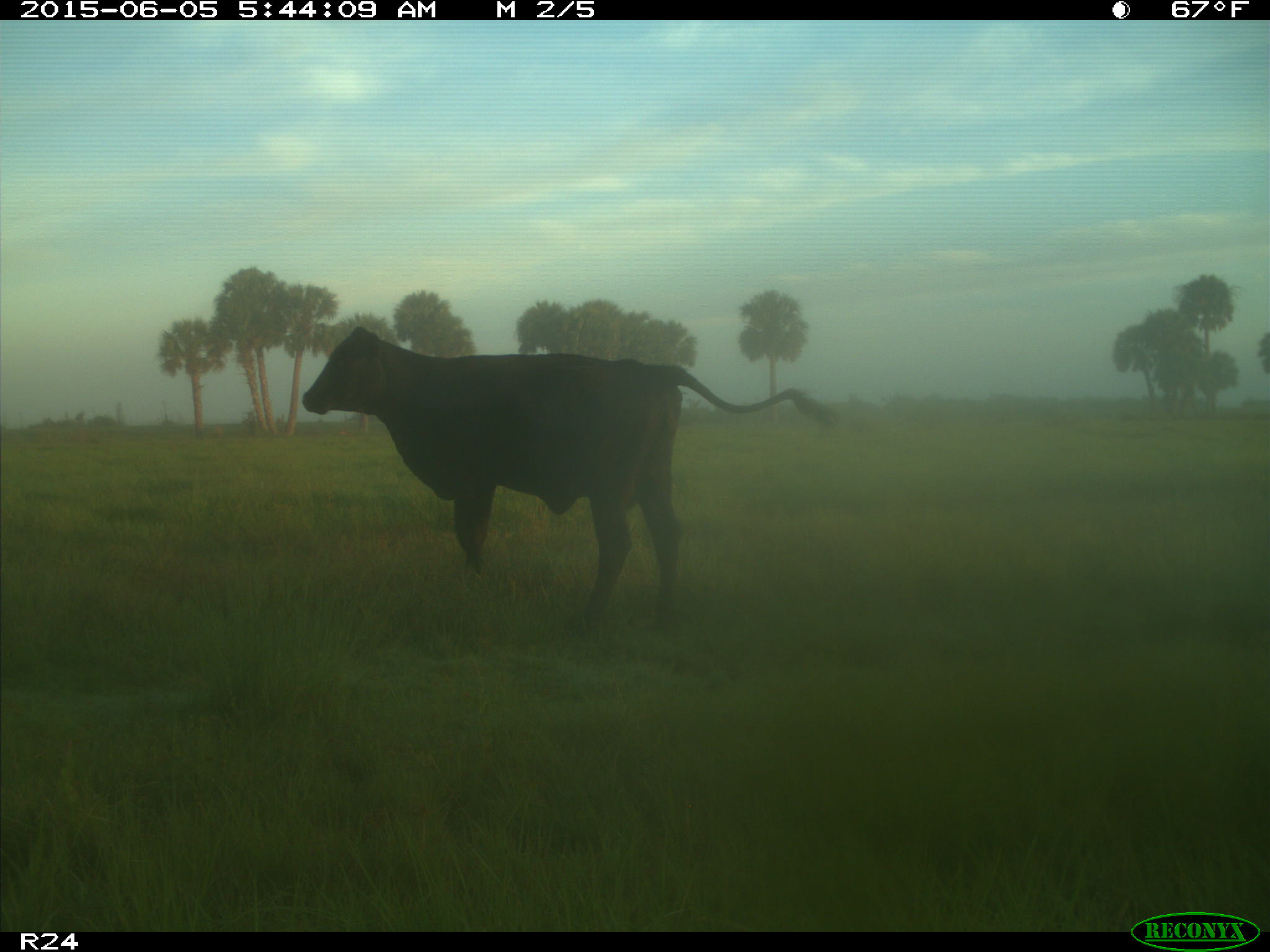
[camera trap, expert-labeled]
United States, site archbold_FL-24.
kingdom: Animalia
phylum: Chordata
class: Mammalia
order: Artiodactyla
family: Bovidae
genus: Bos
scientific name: Bos taurus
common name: domestic cow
Bos taurus (domestic cow).